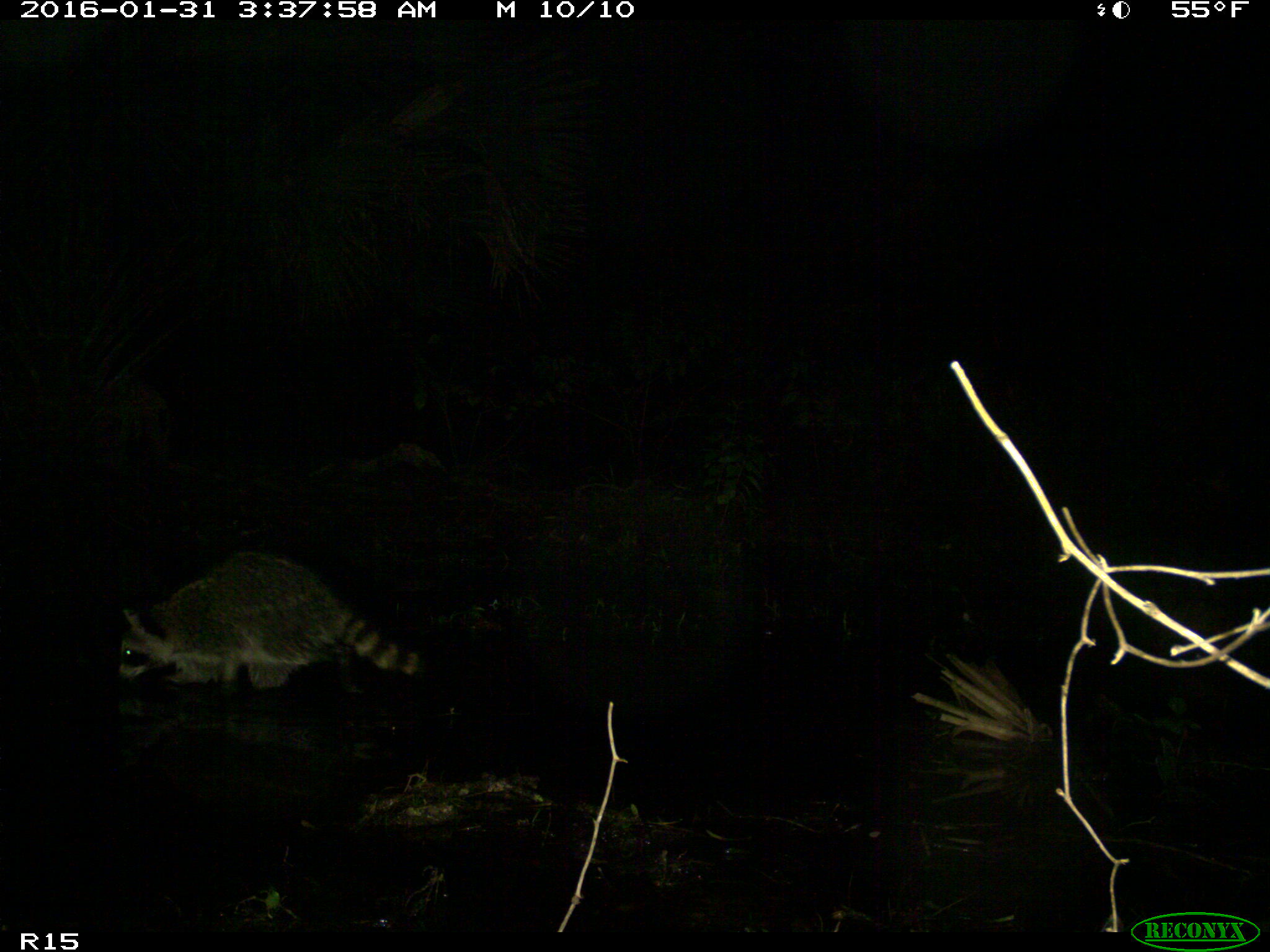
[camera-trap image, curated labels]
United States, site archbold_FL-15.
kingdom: Animalia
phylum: Chordata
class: Mammalia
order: Carnivora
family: Procyonidae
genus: Procyon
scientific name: Procyon lotor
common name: common raccoon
Procyon lotor (common raccoon).